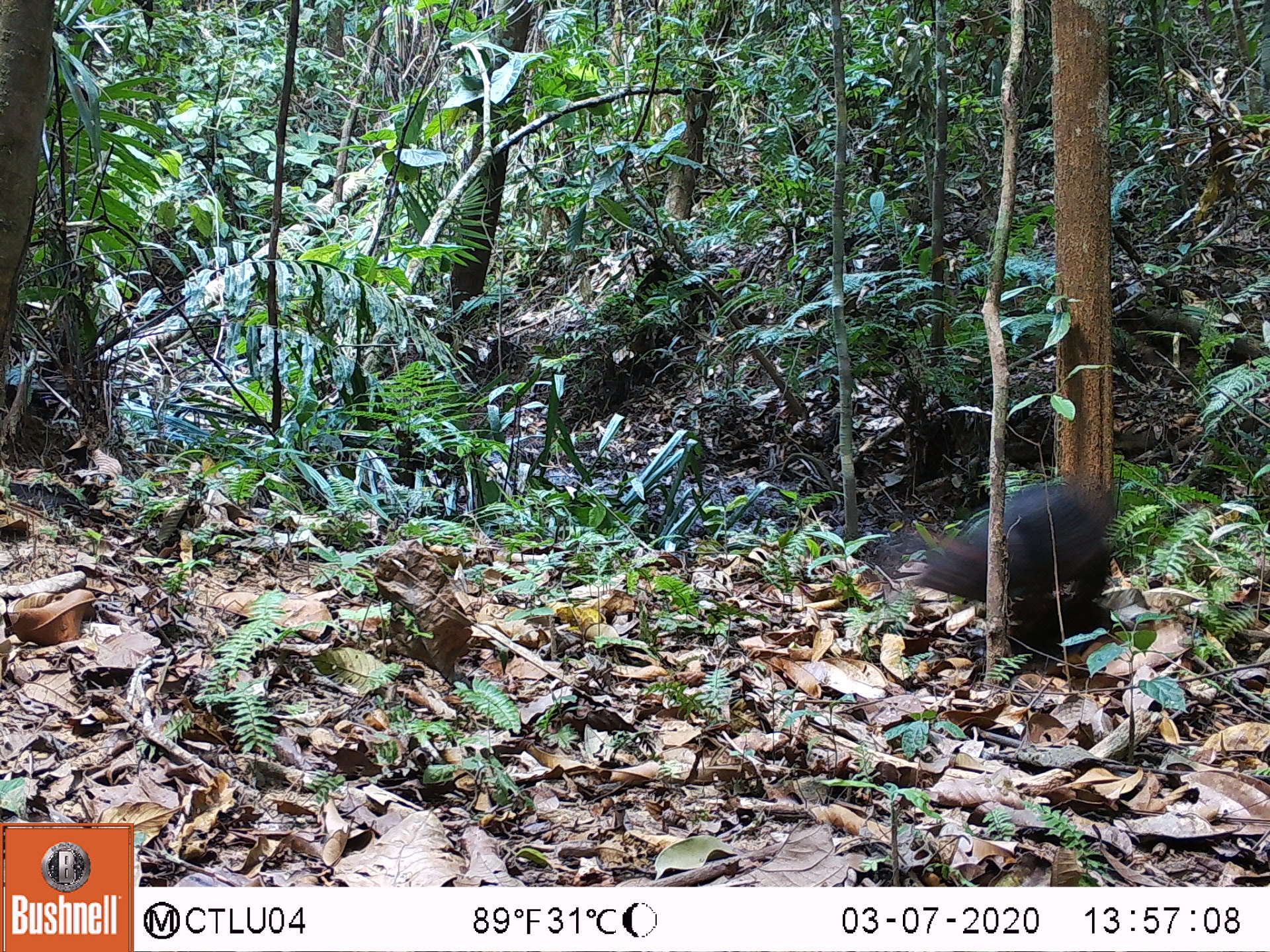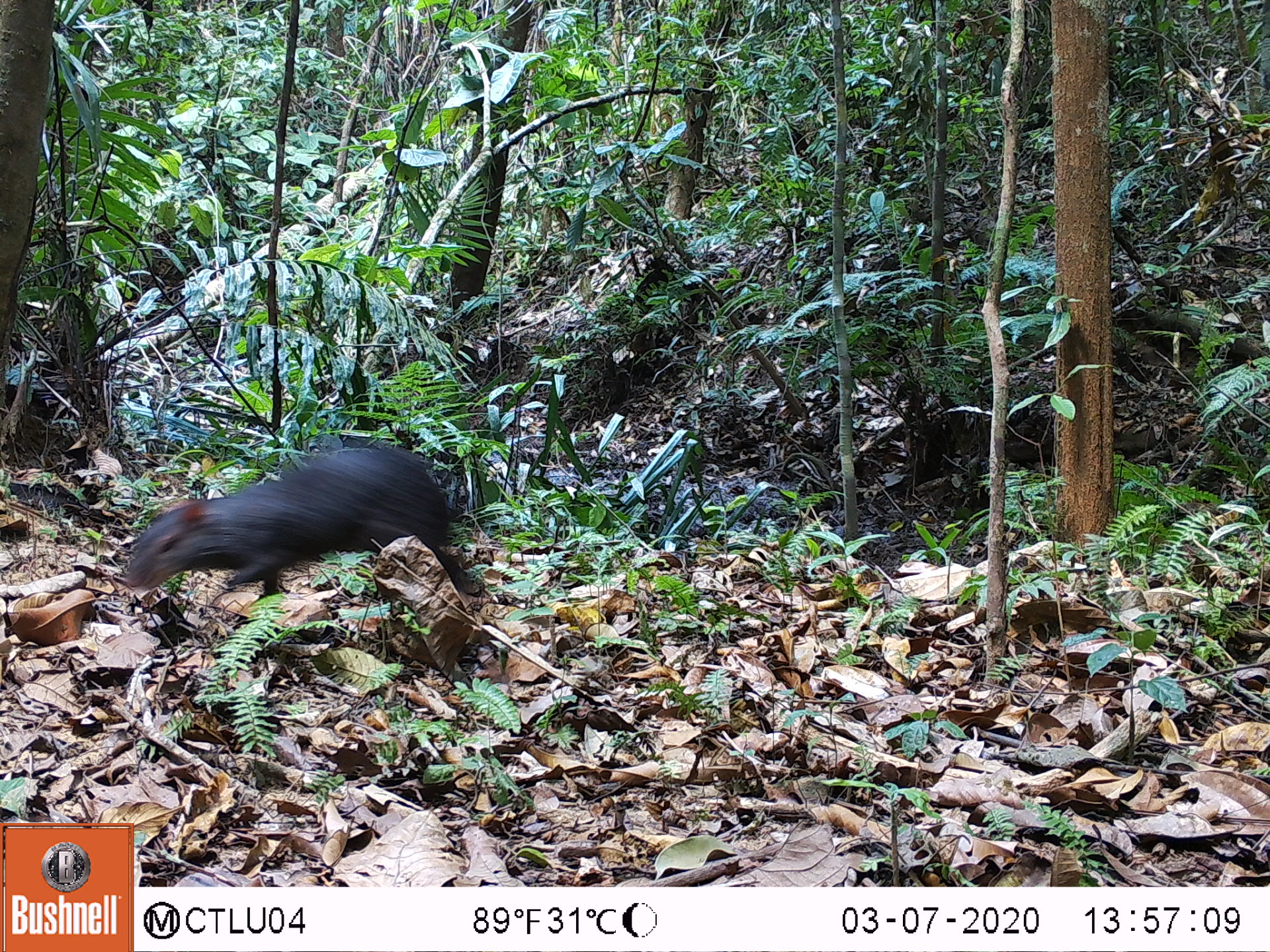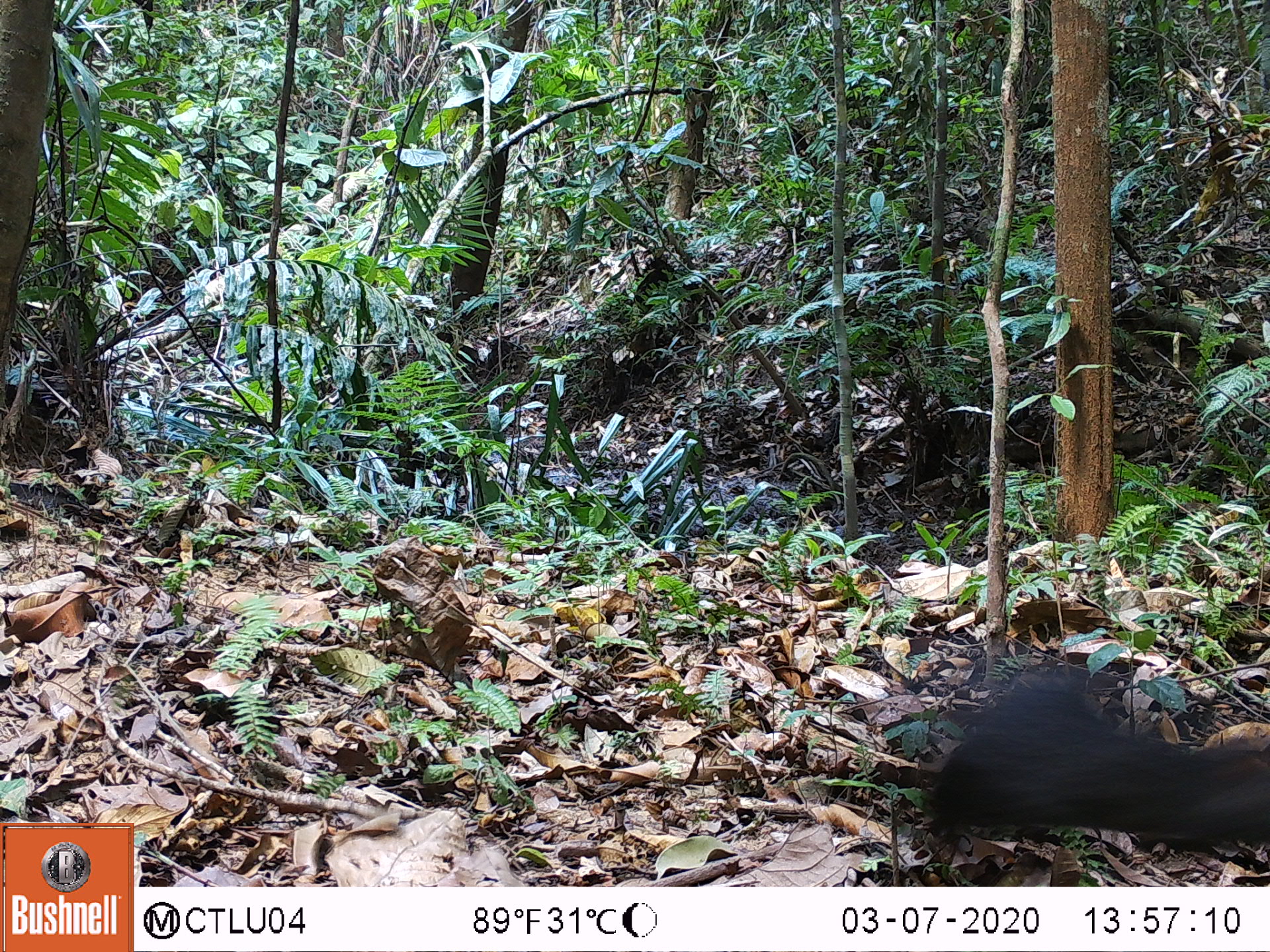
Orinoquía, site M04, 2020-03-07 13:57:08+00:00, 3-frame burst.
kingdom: Animalia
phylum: Chordata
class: Mammalia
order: Rodentia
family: Dasyproctidae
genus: Dasyprocta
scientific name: Dasyprocta fuliginosa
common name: black agouti